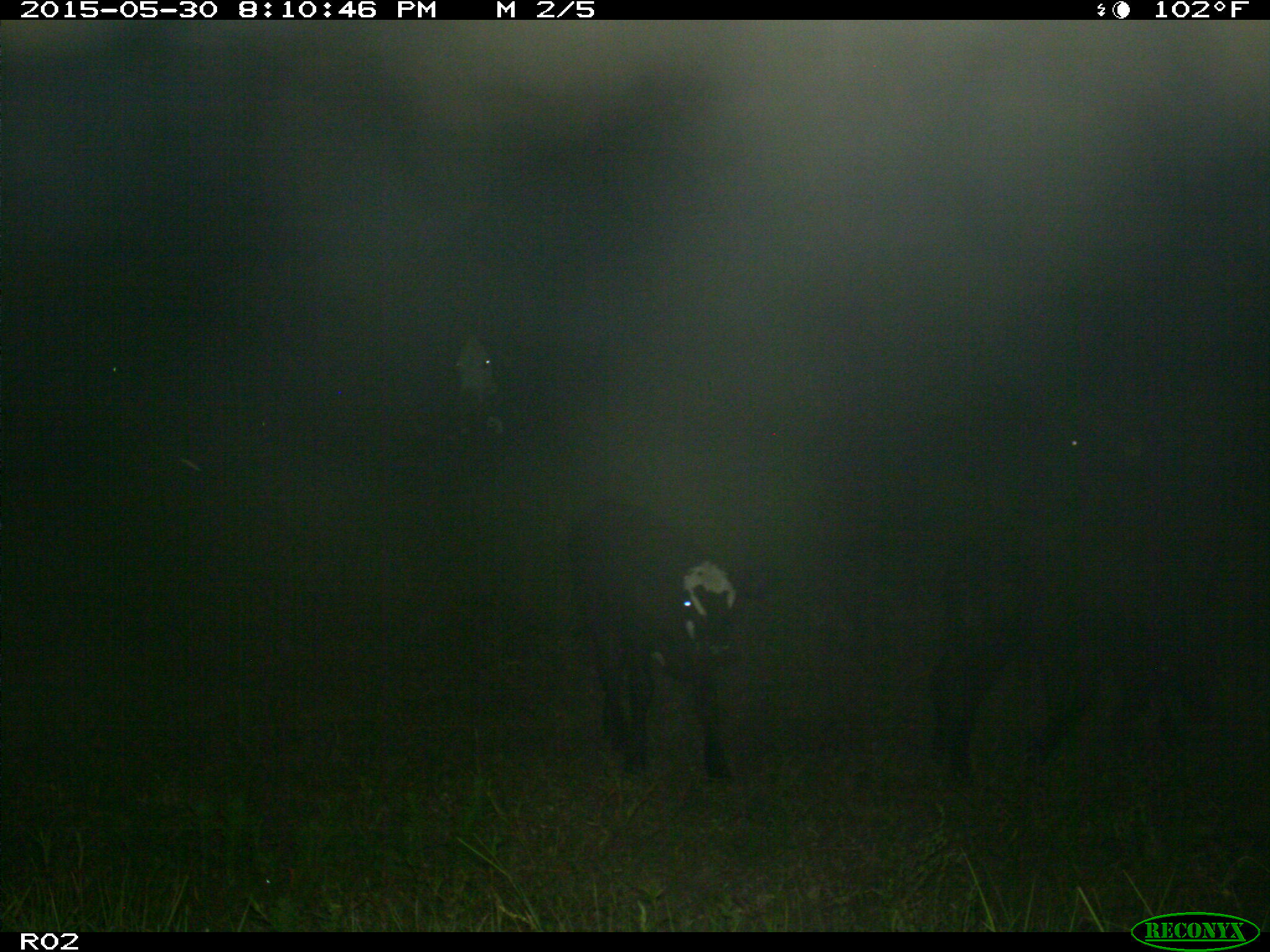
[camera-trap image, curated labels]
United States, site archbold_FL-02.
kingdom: Animalia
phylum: Chordata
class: Mammalia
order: Artiodactyla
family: Bovidae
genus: Bos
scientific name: Bos taurus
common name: domestic cow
Bos taurus (domestic cow).